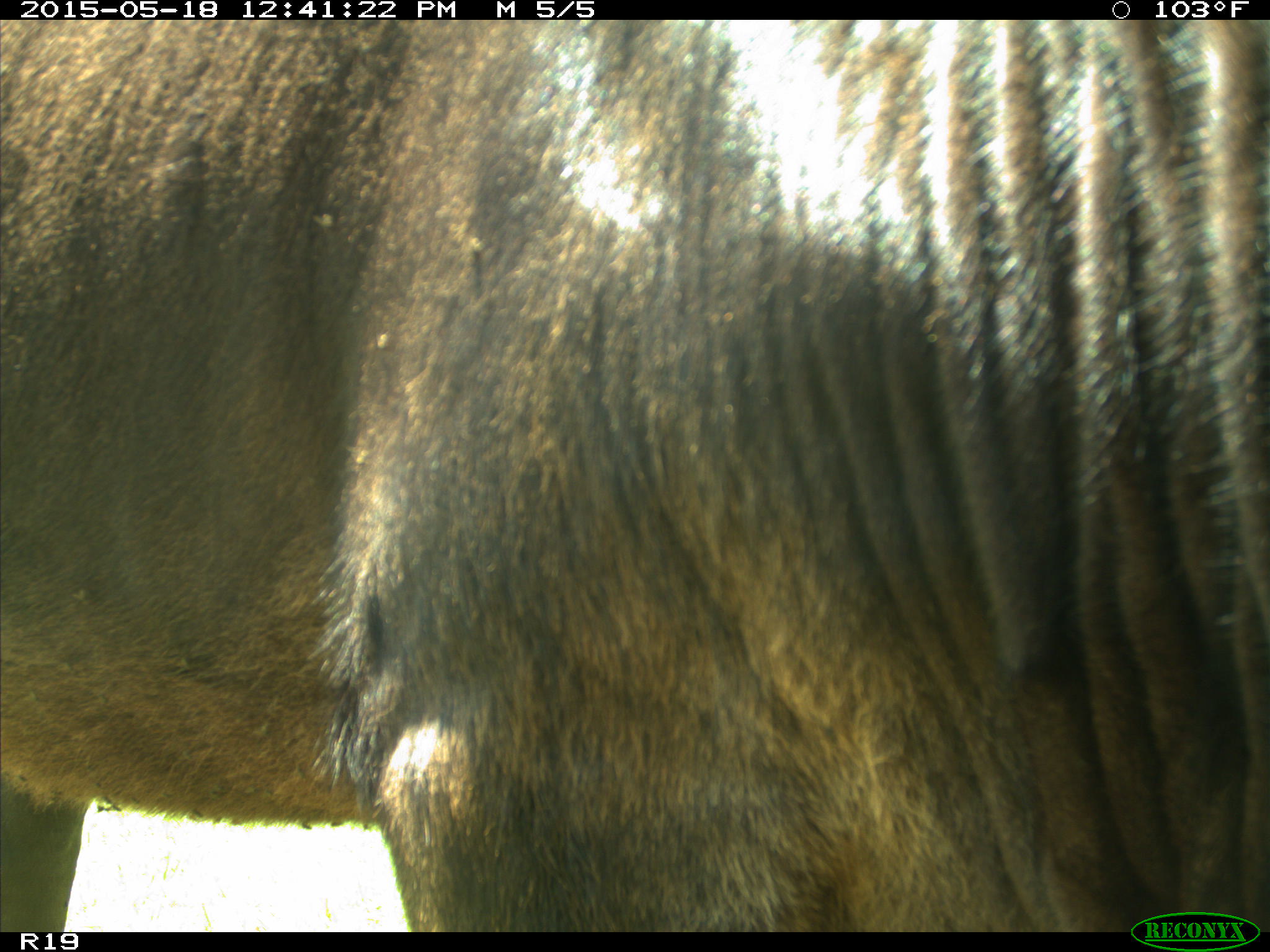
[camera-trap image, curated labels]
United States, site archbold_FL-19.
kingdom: Animalia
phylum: Chordata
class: Mammalia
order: Artiodactyla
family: Bovidae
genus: Bos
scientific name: Bos taurus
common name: domestic cow